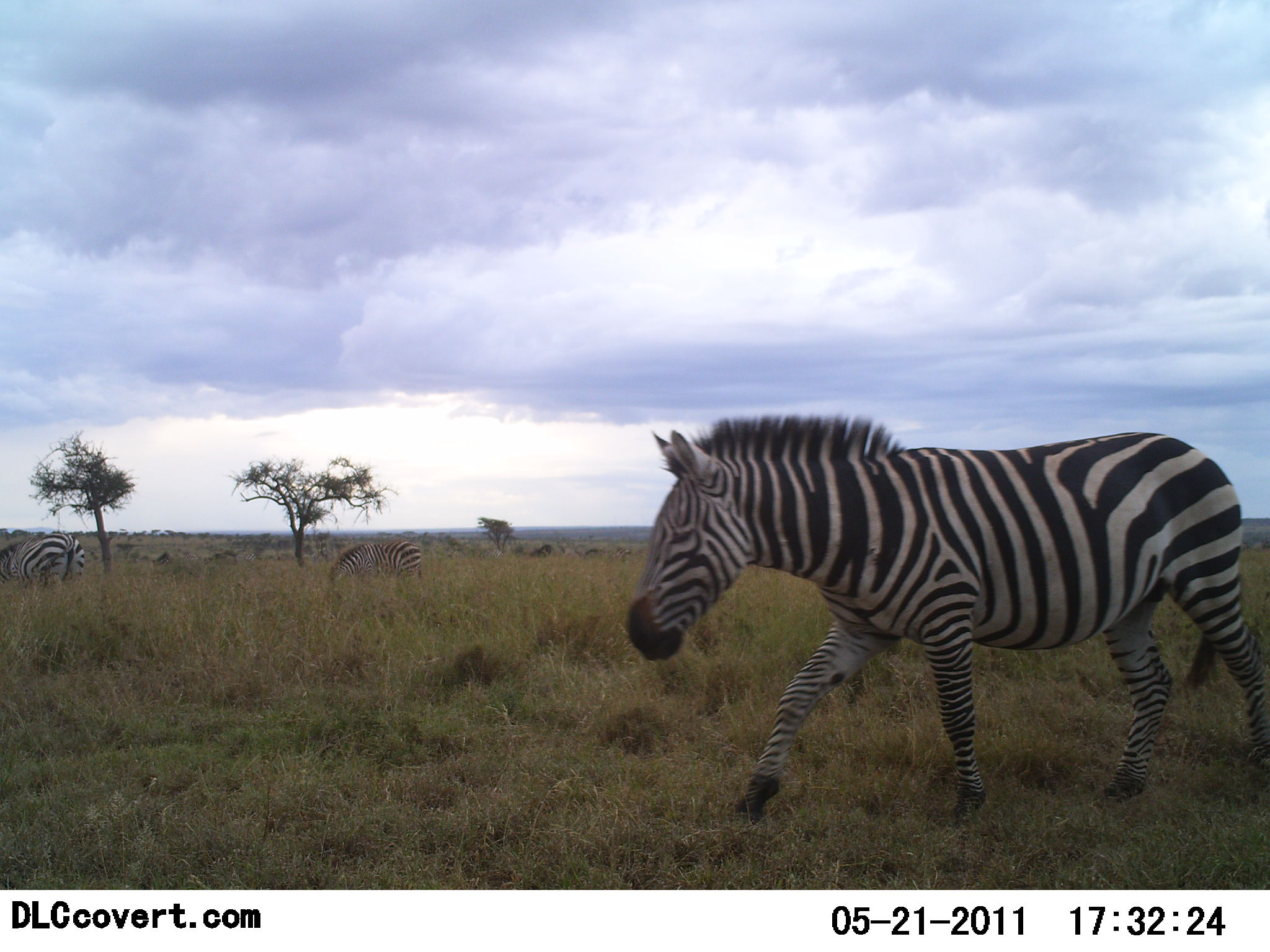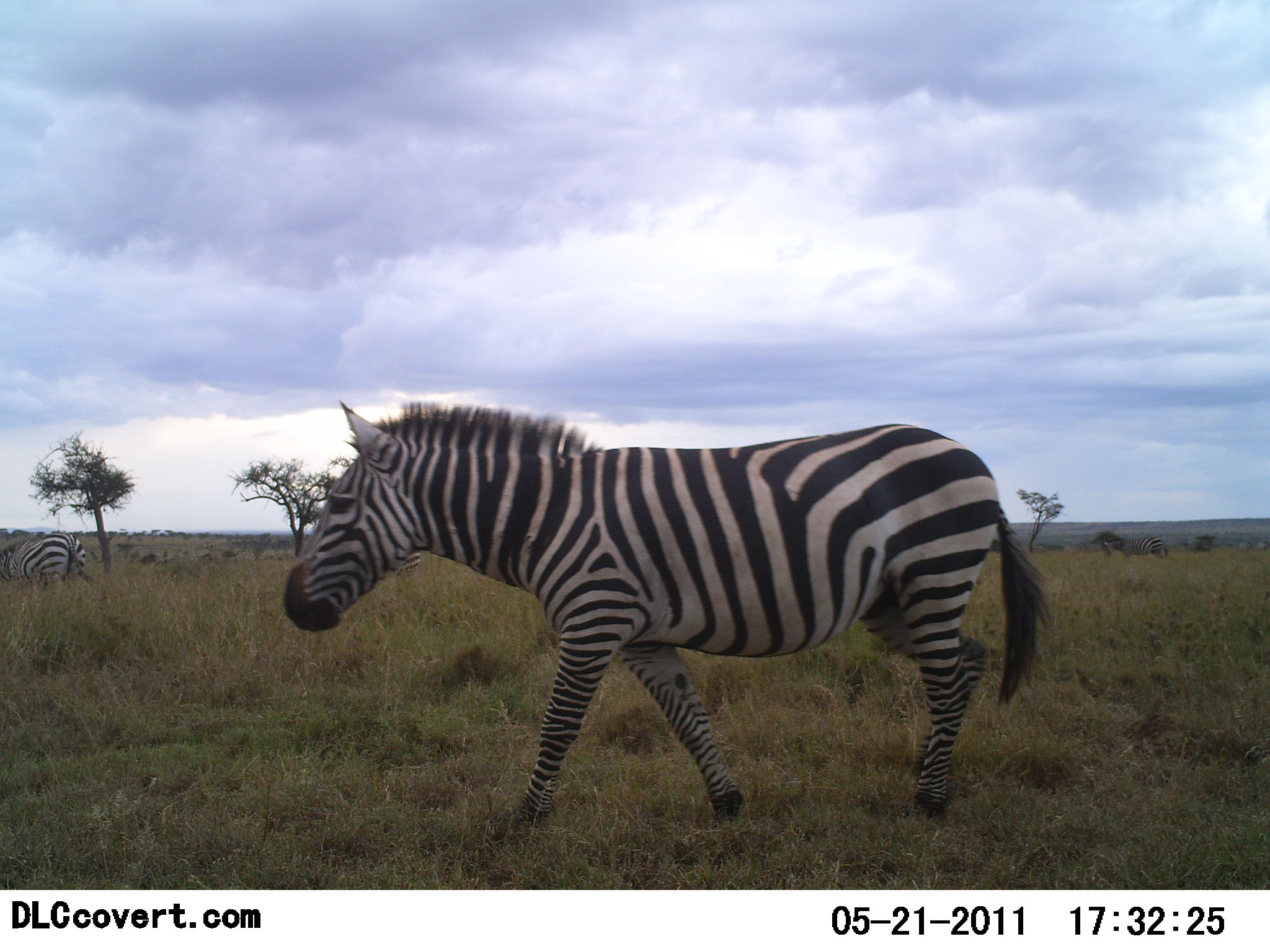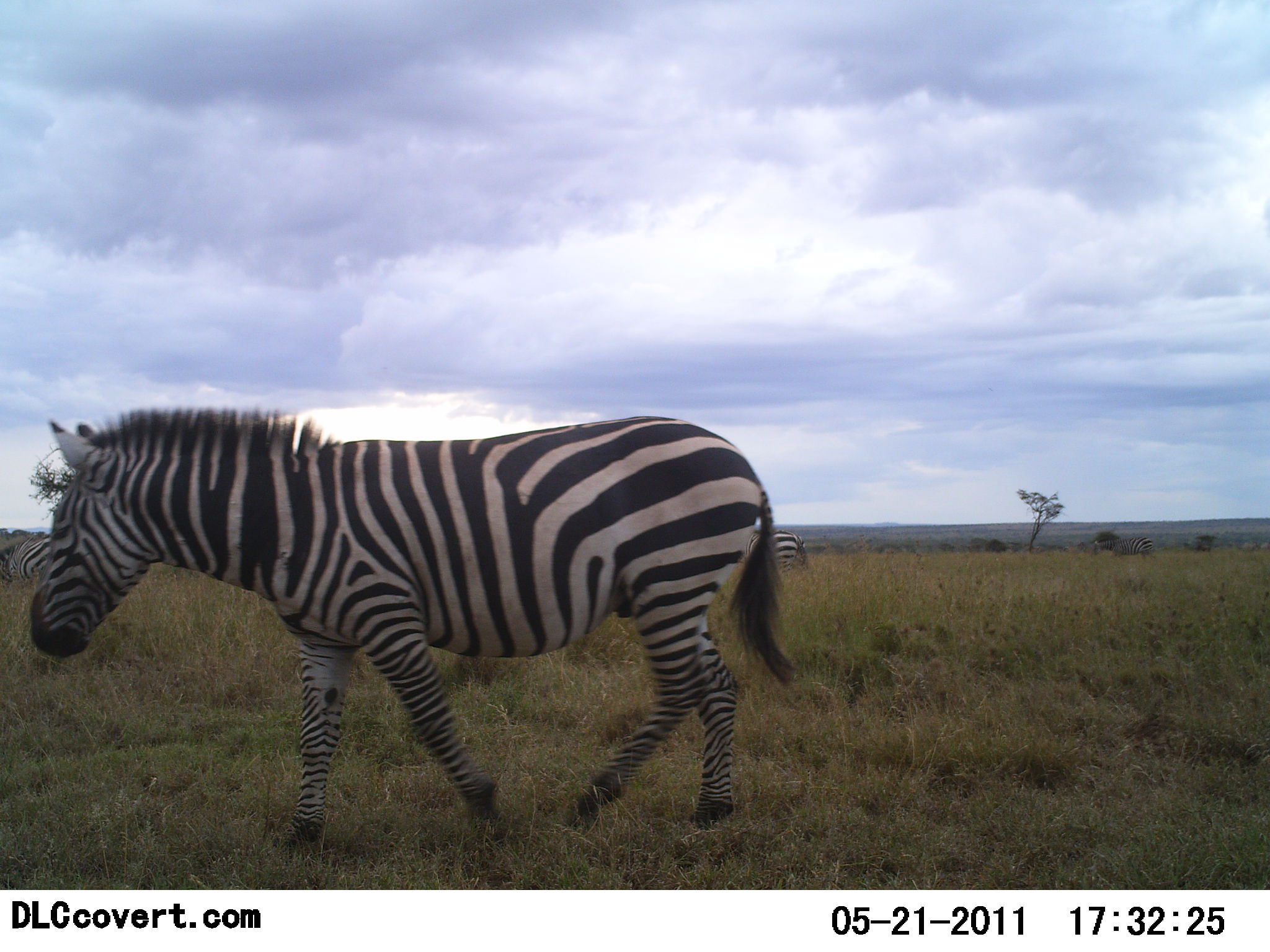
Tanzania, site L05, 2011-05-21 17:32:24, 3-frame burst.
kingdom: Animalia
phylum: Chordata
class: Mammalia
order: Perissodactyla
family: Equidae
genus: Equus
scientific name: Equus quagga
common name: plains zebra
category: zebra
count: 5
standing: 27%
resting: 0%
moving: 100%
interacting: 0%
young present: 0%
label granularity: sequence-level